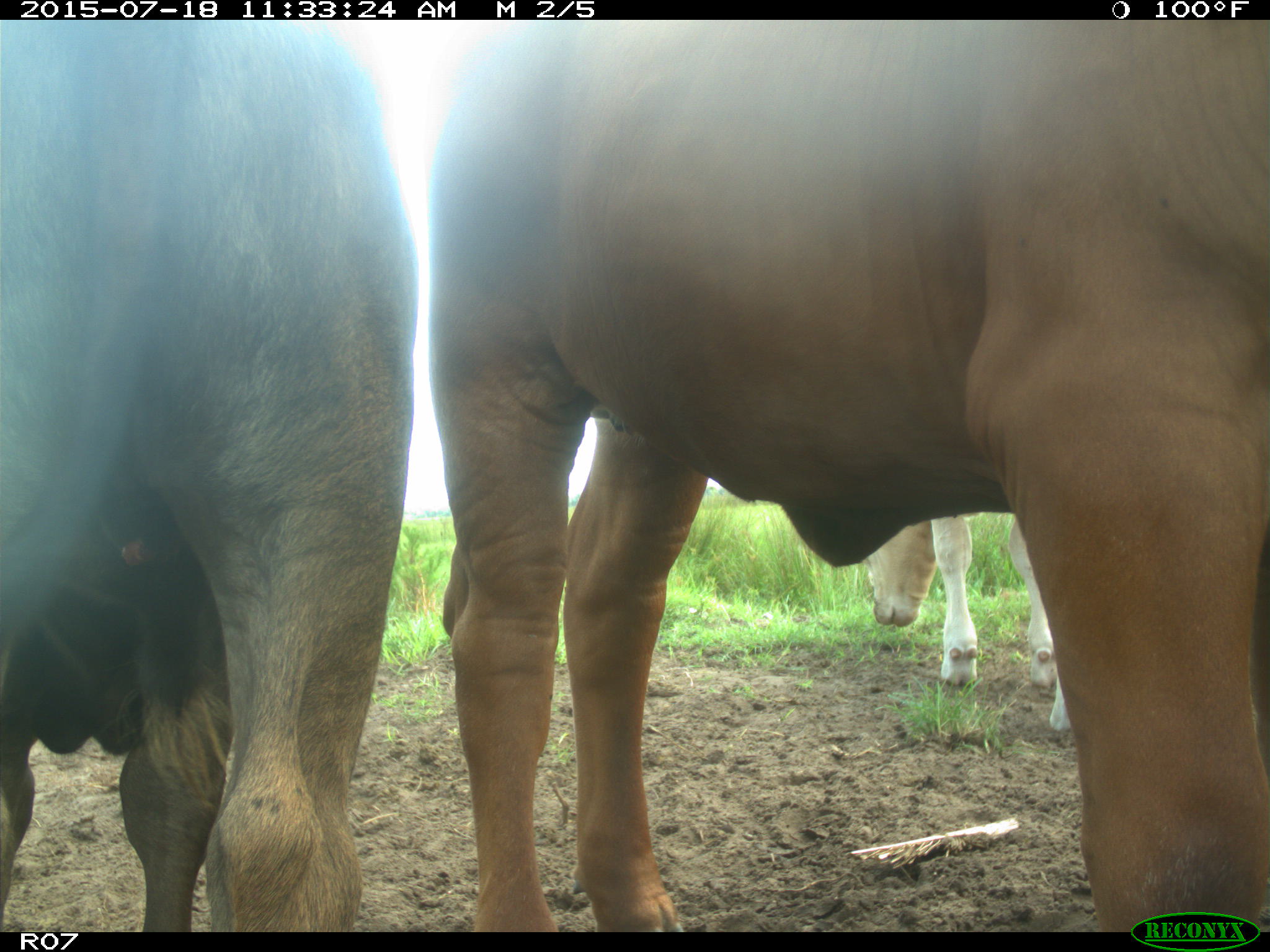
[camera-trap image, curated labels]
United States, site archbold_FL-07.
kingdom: Animalia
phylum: Chordata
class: Mammalia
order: Artiodactyla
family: Bovidae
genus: Bos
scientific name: Bos taurus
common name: domestic cow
Bos taurus (domestic cow).